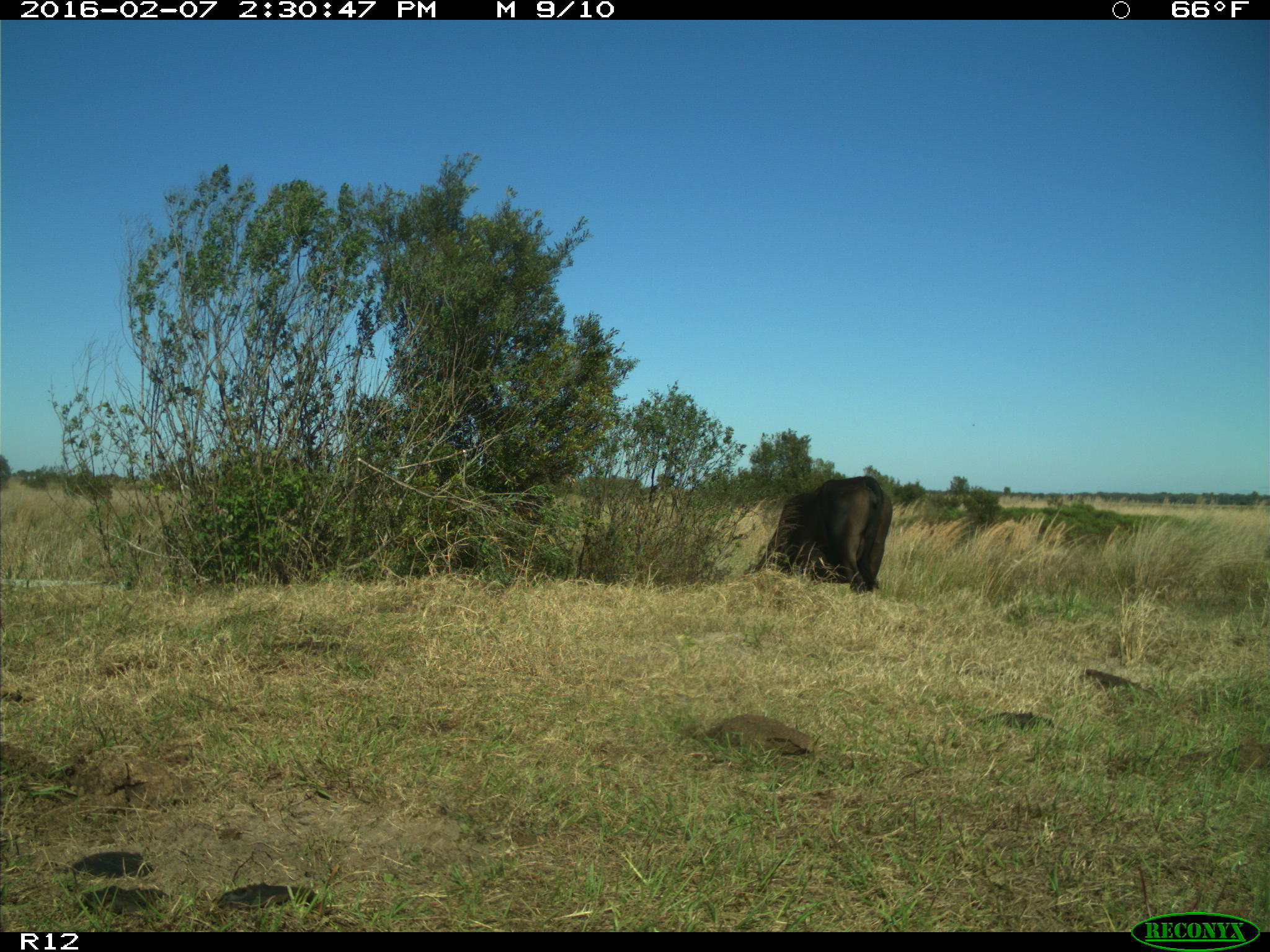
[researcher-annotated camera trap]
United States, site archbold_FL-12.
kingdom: Animalia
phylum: Chordata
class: Mammalia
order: Artiodactyla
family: Bovidae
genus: Bos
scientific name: Bos taurus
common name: domestic cow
Bos taurus (domestic cow).